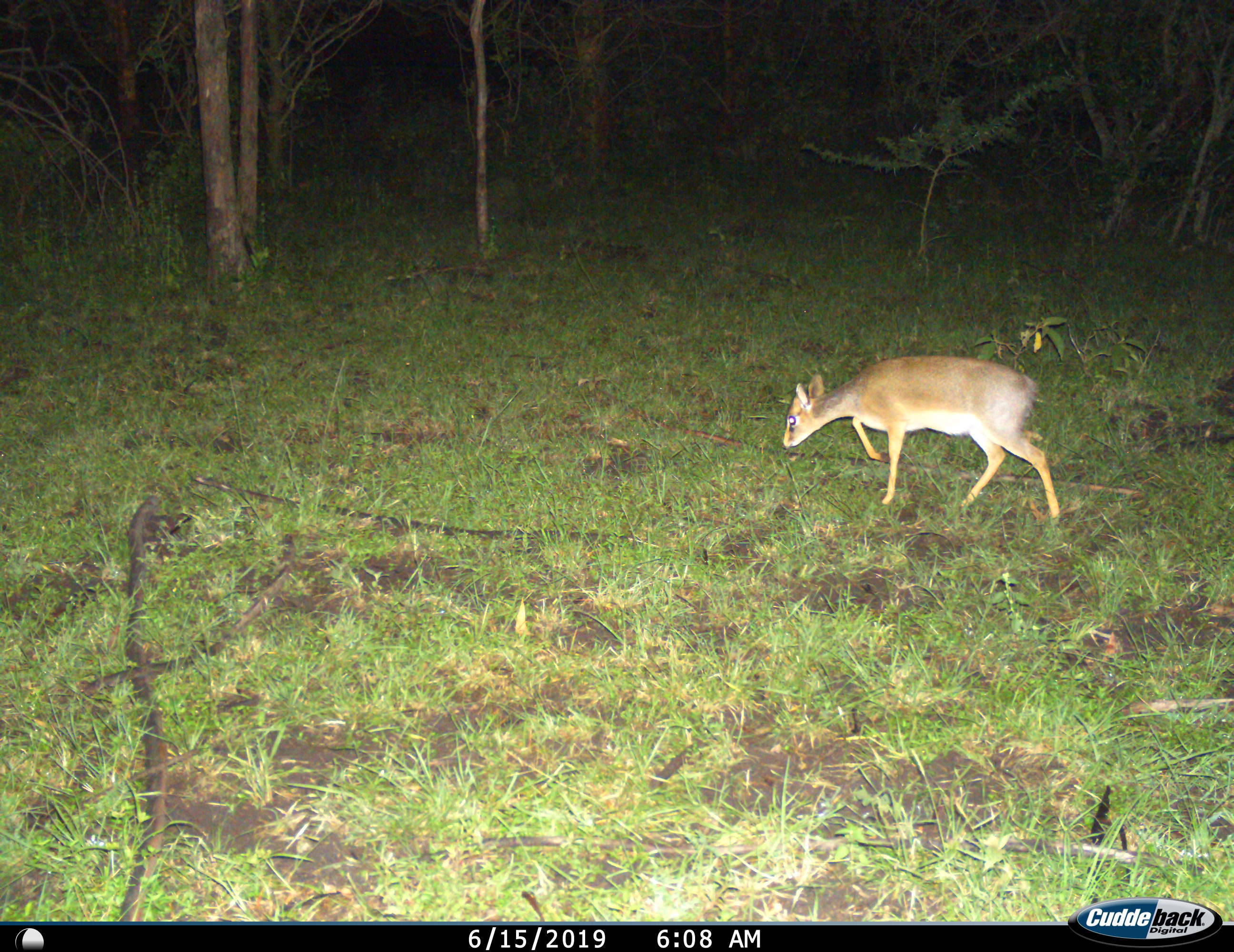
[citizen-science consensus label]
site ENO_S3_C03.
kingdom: Animalia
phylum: Chordata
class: Mammalia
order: Artiodactyla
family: Bovidae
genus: Madoqua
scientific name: Madoqua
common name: dik-dik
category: dikdik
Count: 1.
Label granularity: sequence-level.